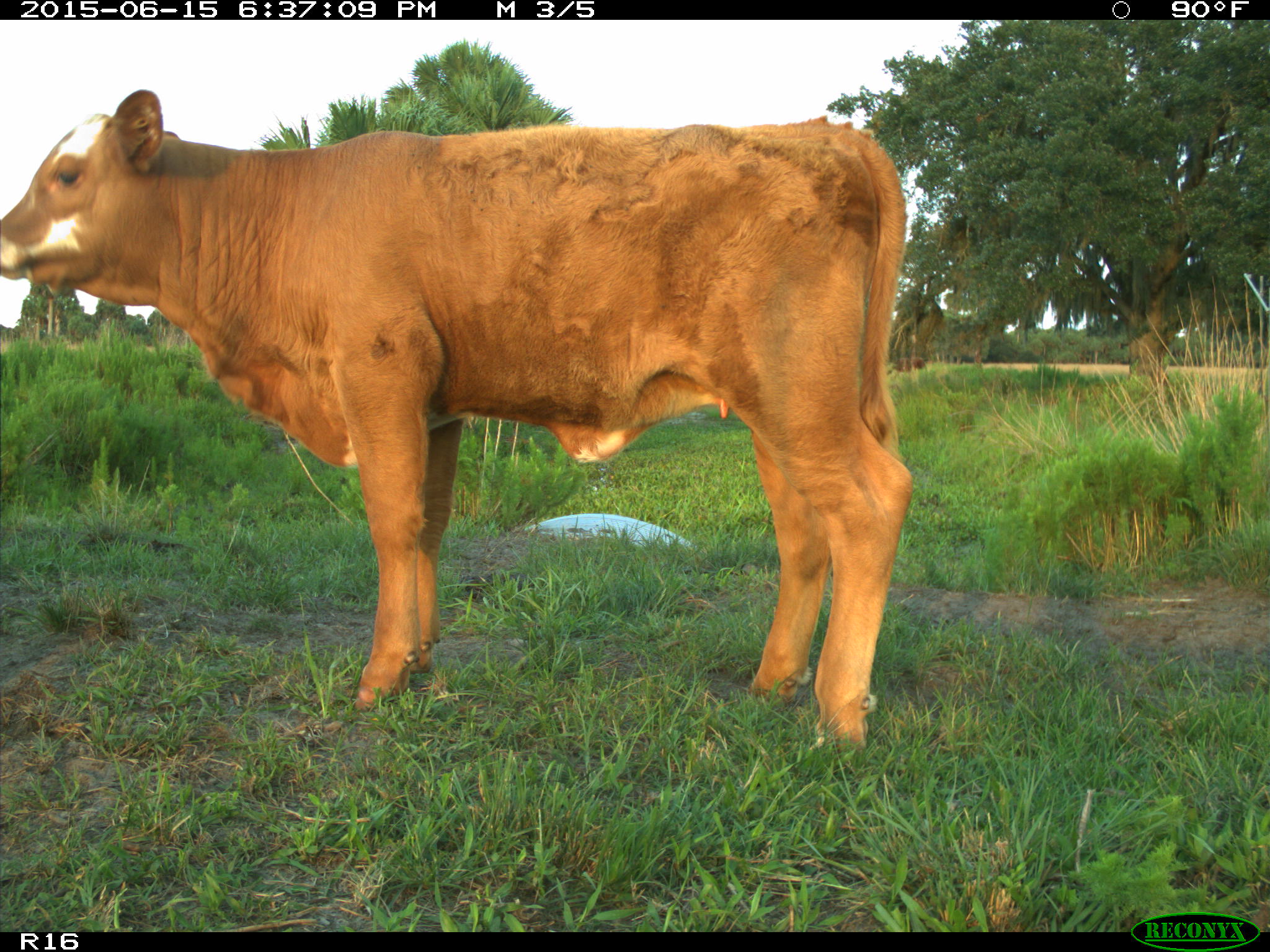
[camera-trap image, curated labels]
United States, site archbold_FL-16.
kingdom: Animalia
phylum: Chordata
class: Mammalia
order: Artiodactyla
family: Bovidae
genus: Bos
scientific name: Bos taurus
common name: domestic cow